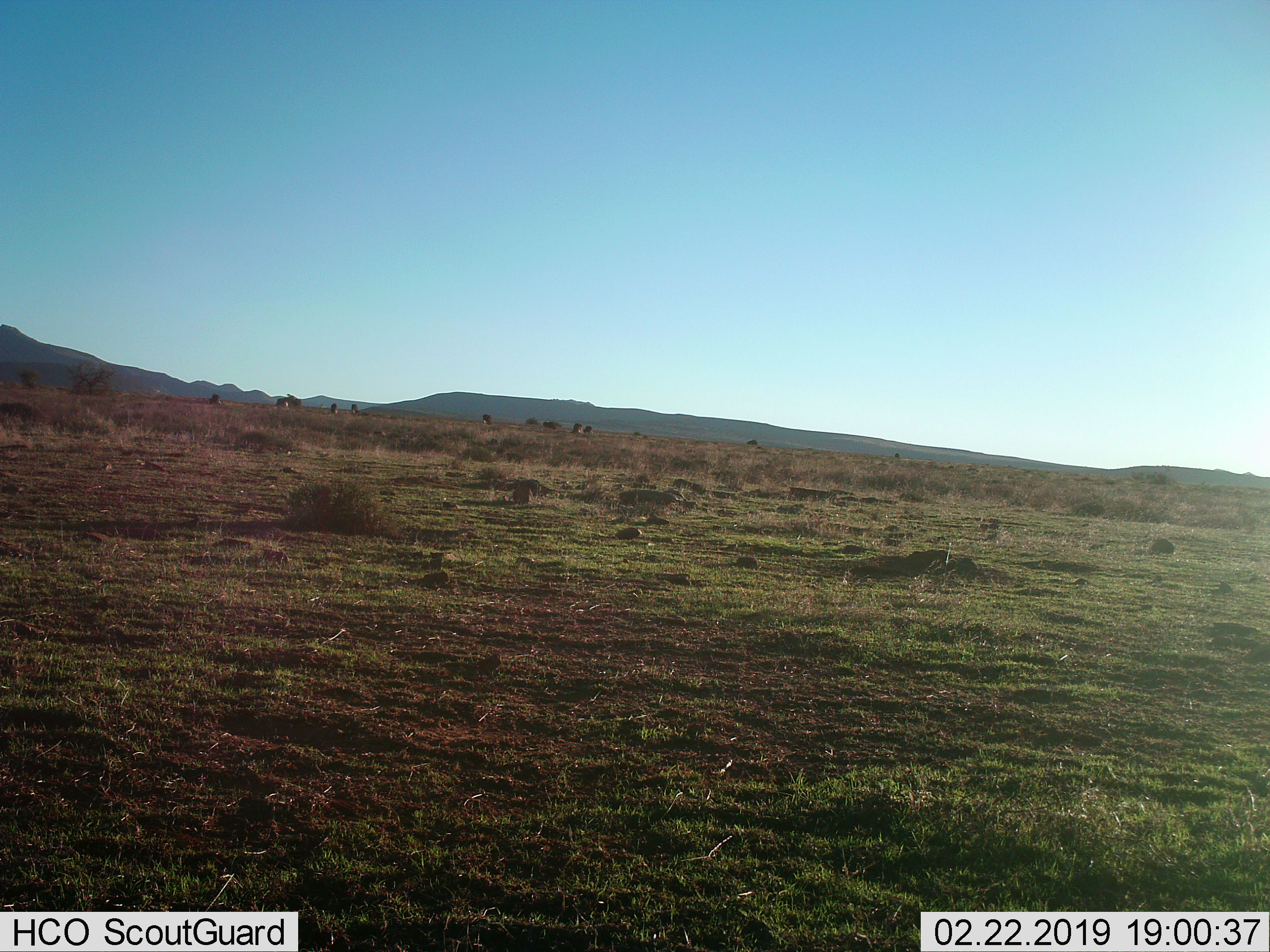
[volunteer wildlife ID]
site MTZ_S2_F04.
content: unidentified animal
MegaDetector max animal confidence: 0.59